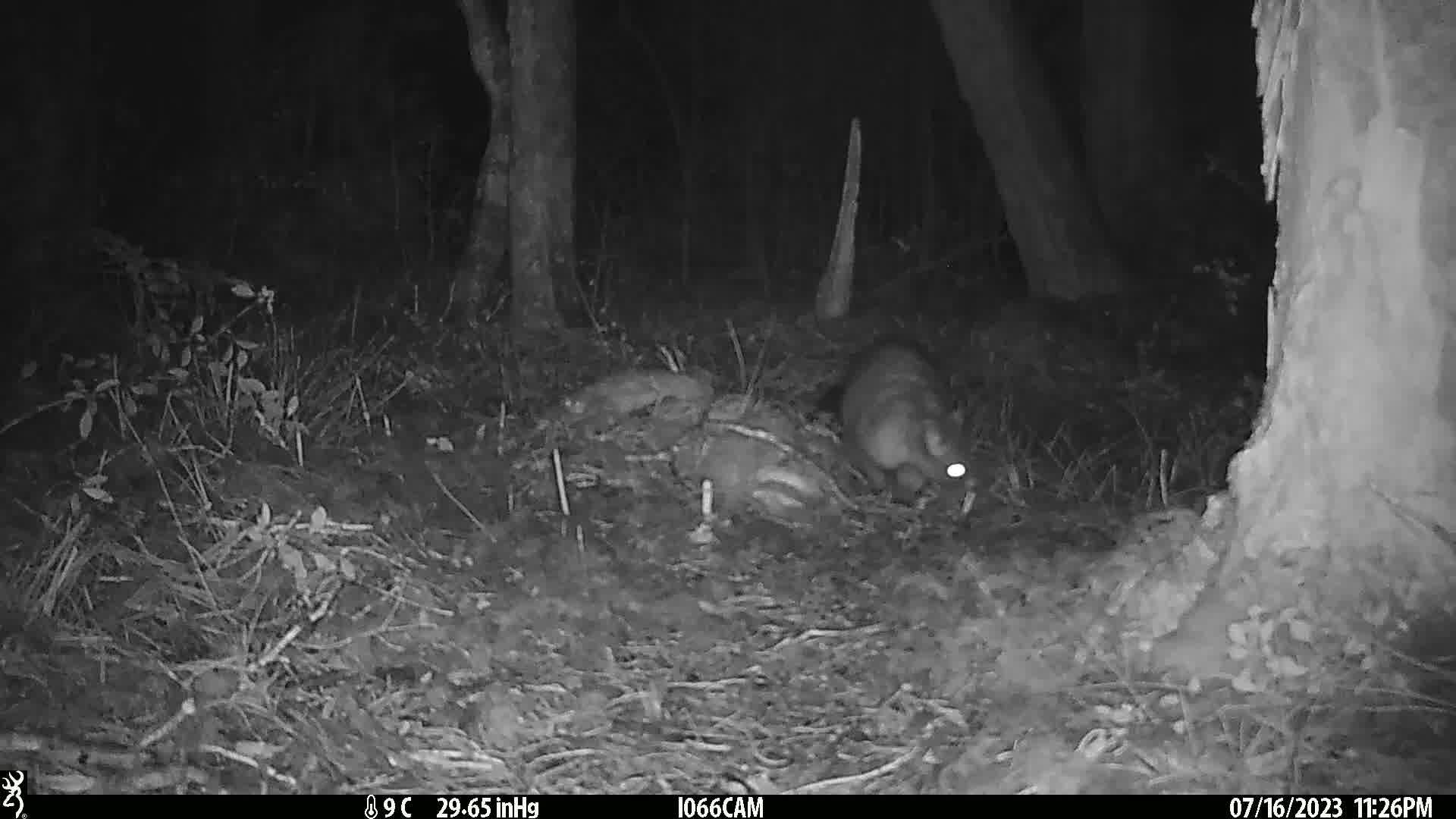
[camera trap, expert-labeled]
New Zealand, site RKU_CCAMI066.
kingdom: Animalia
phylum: Chordata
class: Mammalia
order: Diprotodontia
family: Phalangeridae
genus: Trichosurus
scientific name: Trichosurus vulpecula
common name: common brushtail possum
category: possum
Possum (common brushtail possum) (Trichosurus vulpecula).